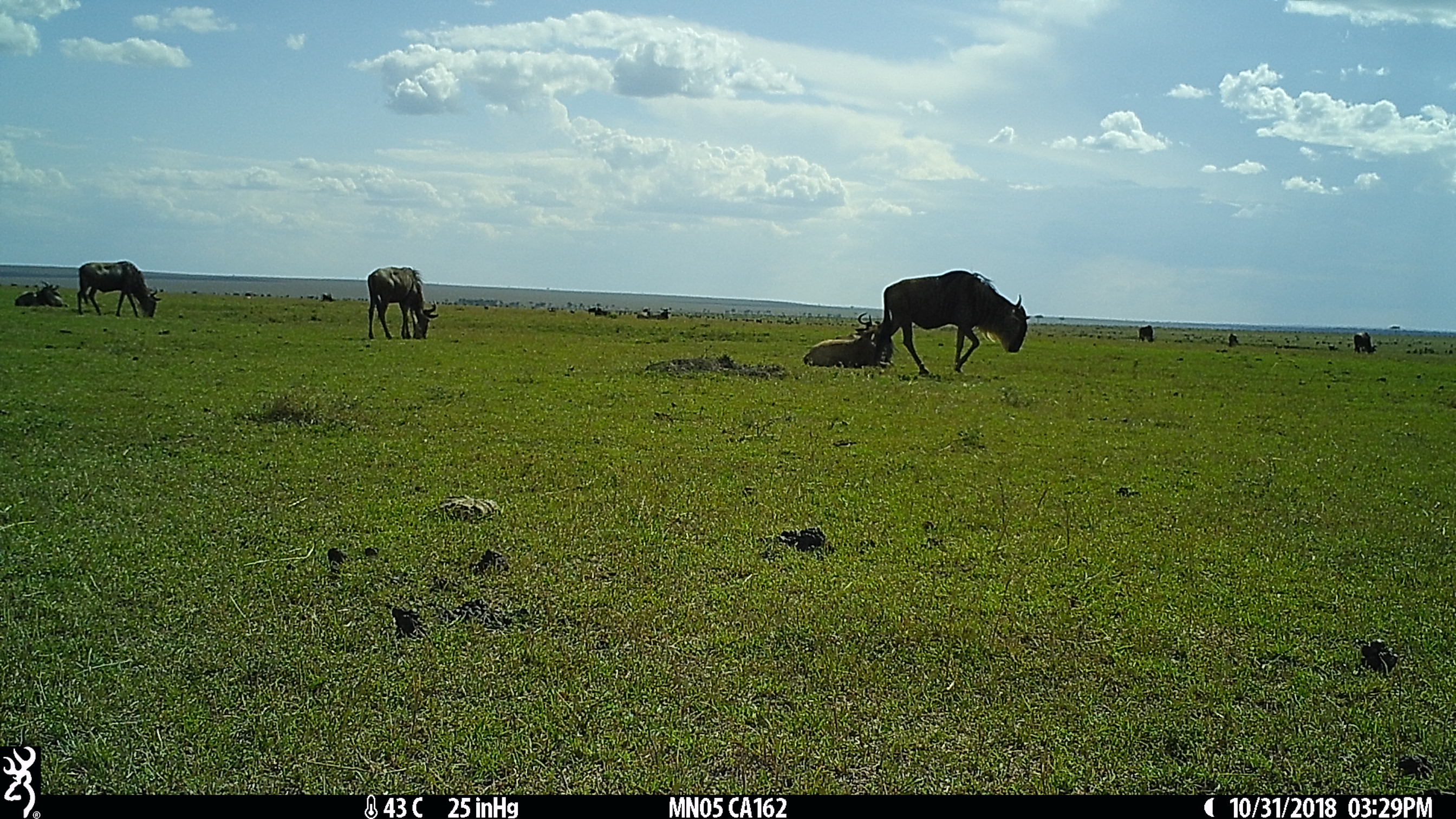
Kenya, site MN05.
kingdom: Animalia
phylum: Chordata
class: Mammalia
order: Artiodactyla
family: Bovidae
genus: Connochaetes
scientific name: Connochaetes taurinus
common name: blue wildebeest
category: wildebeest